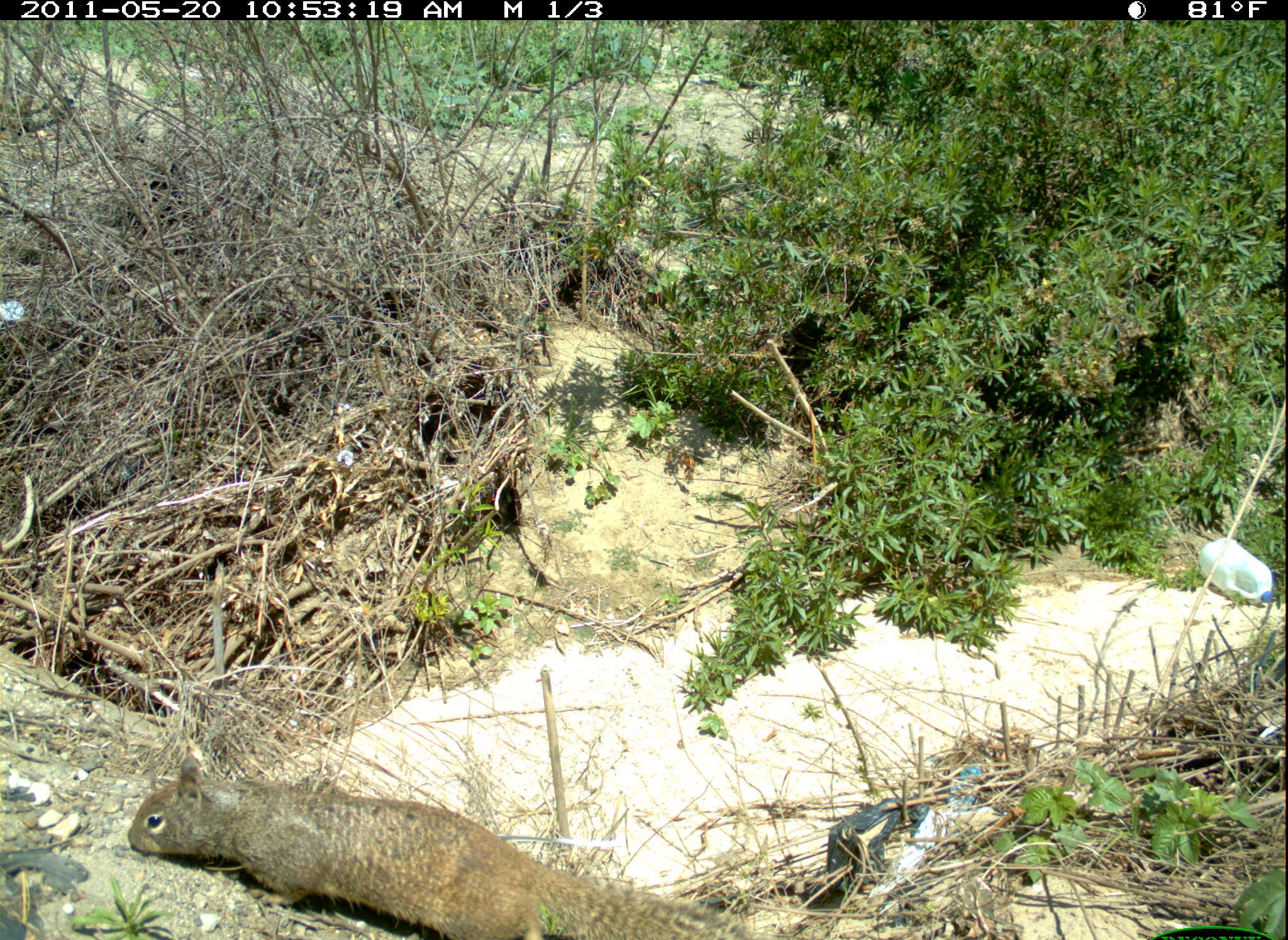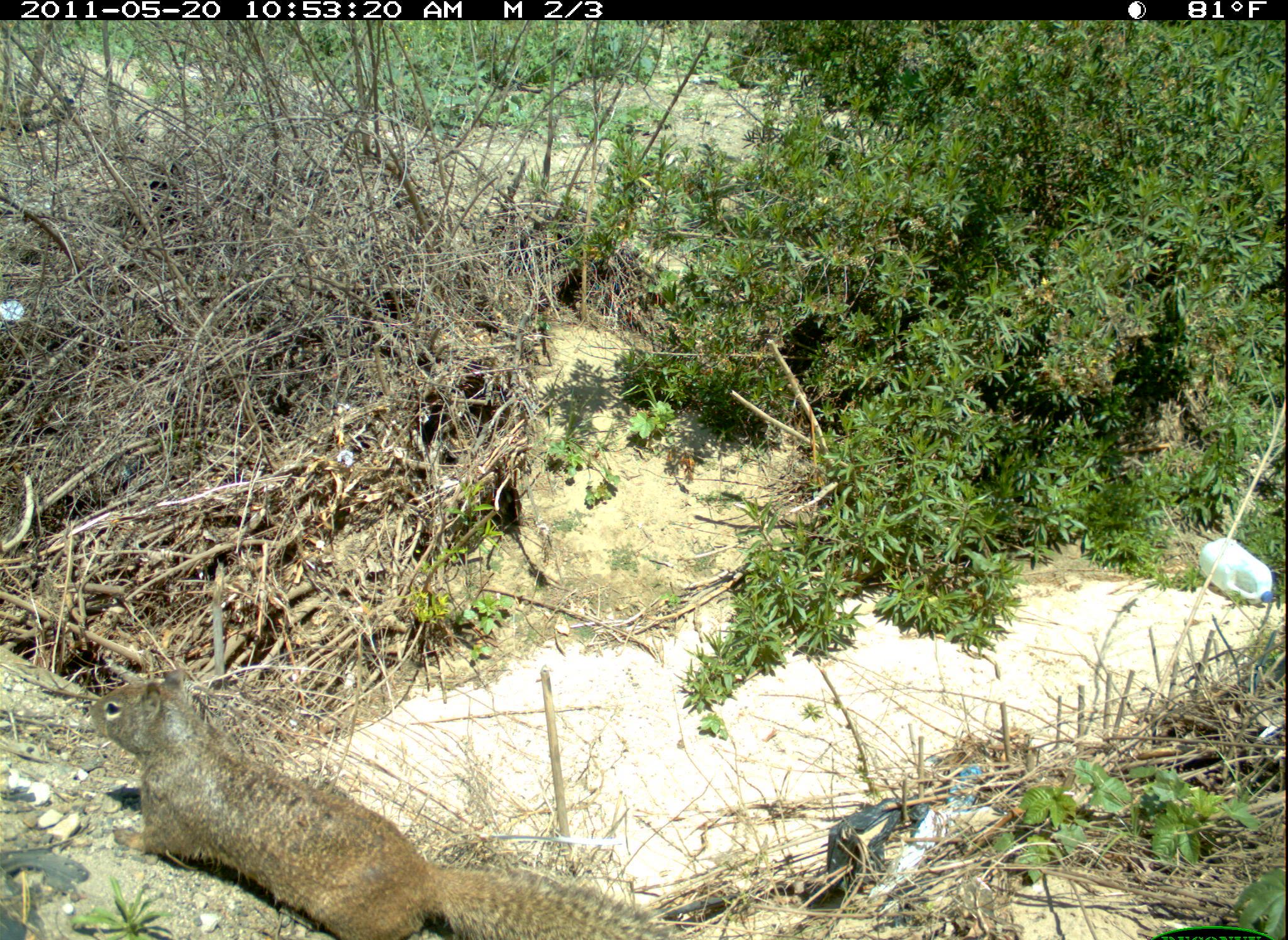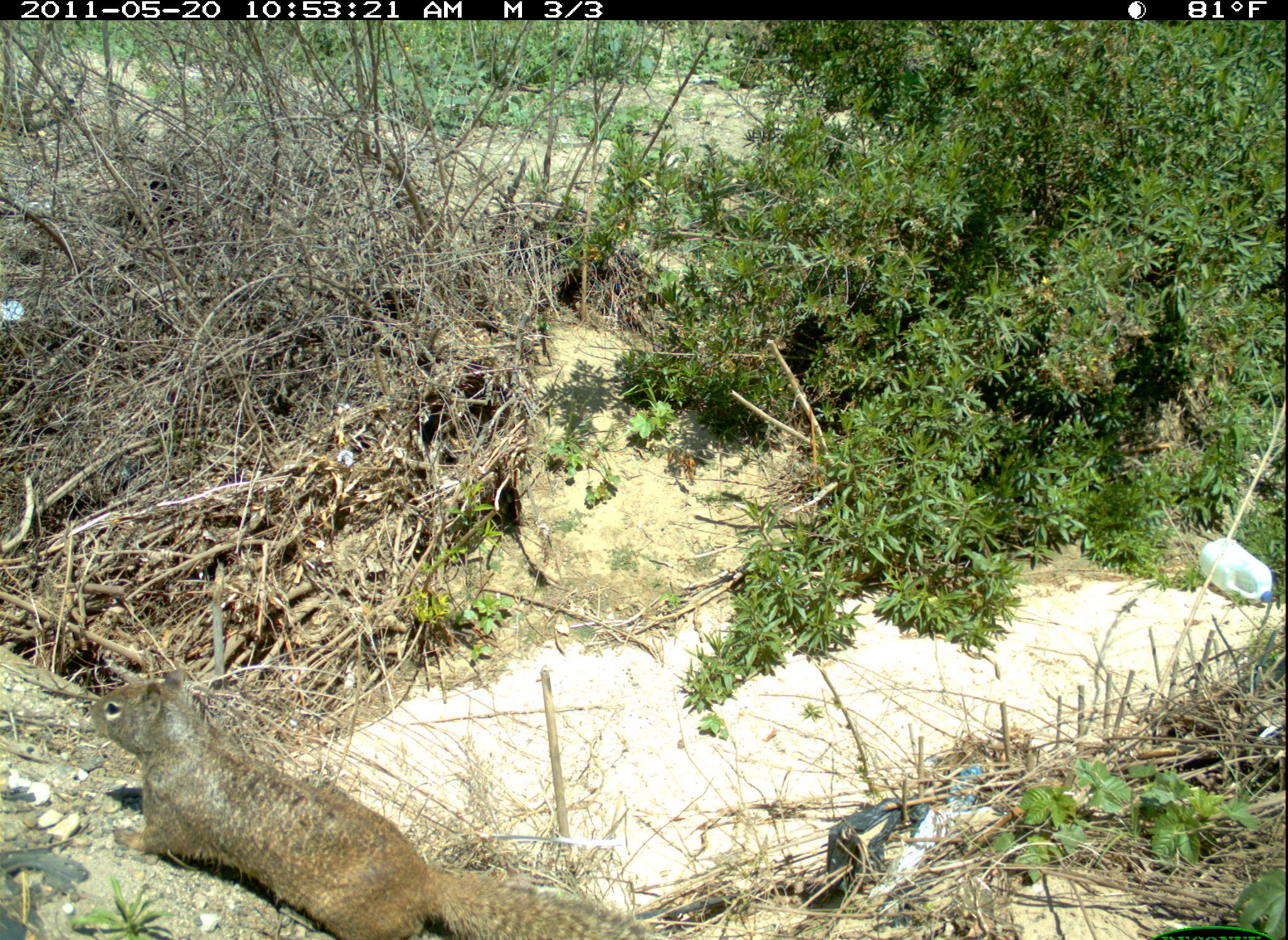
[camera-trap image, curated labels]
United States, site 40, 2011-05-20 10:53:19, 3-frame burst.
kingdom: Animalia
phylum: Chordata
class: Mammalia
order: Rodentia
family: Sciuridae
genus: Sciurus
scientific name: Sciurus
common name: squirrel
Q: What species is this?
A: Squirrel (Sciurus).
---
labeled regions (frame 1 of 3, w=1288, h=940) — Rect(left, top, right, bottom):
squirrel: Rect(118, 744, 721, 940)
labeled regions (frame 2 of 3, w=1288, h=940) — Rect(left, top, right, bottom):
squirrel: Rect(82, 665, 658, 940)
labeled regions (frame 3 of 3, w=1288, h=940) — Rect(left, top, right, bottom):
squirrel: Rect(80, 667, 671, 940)